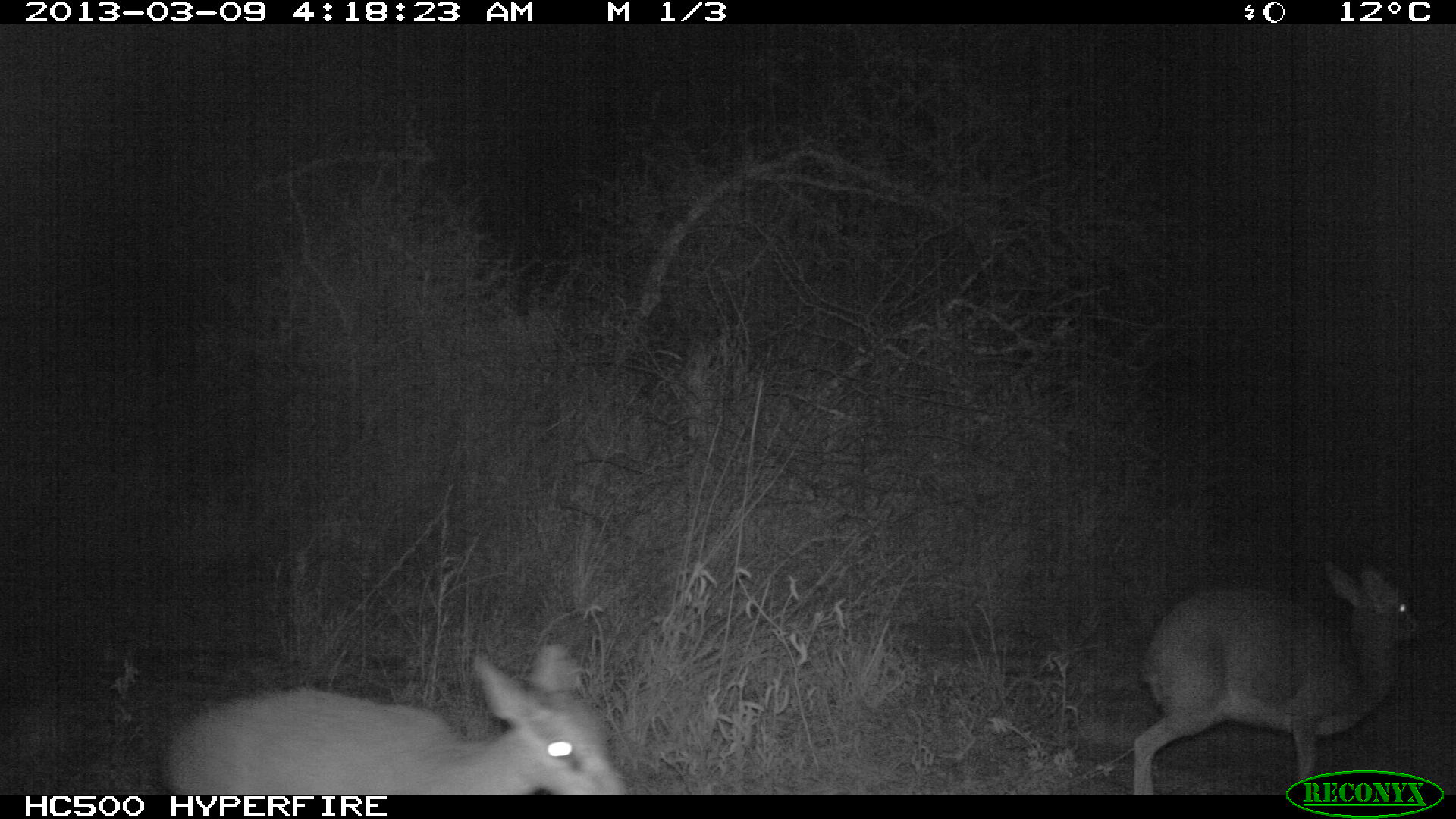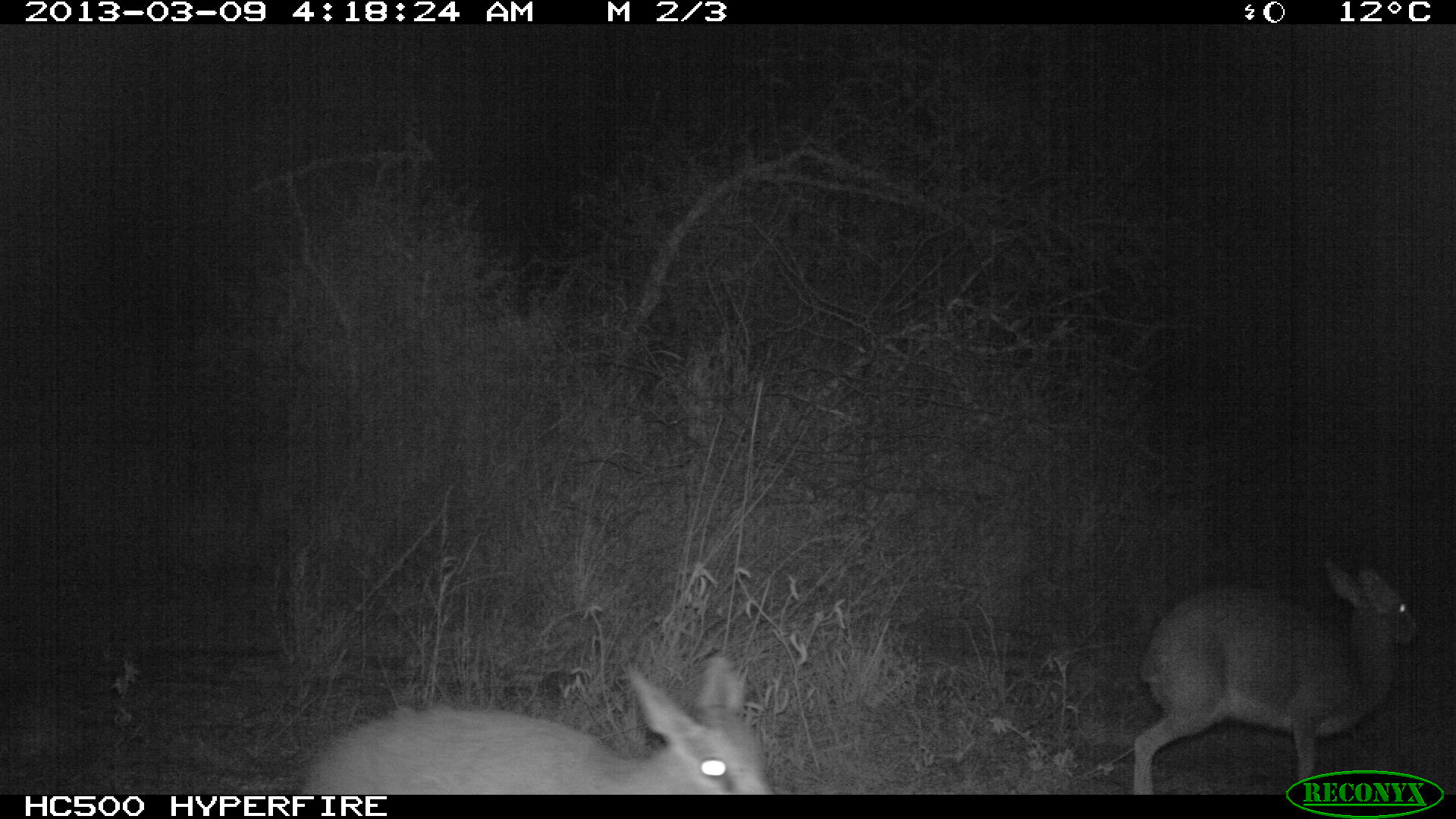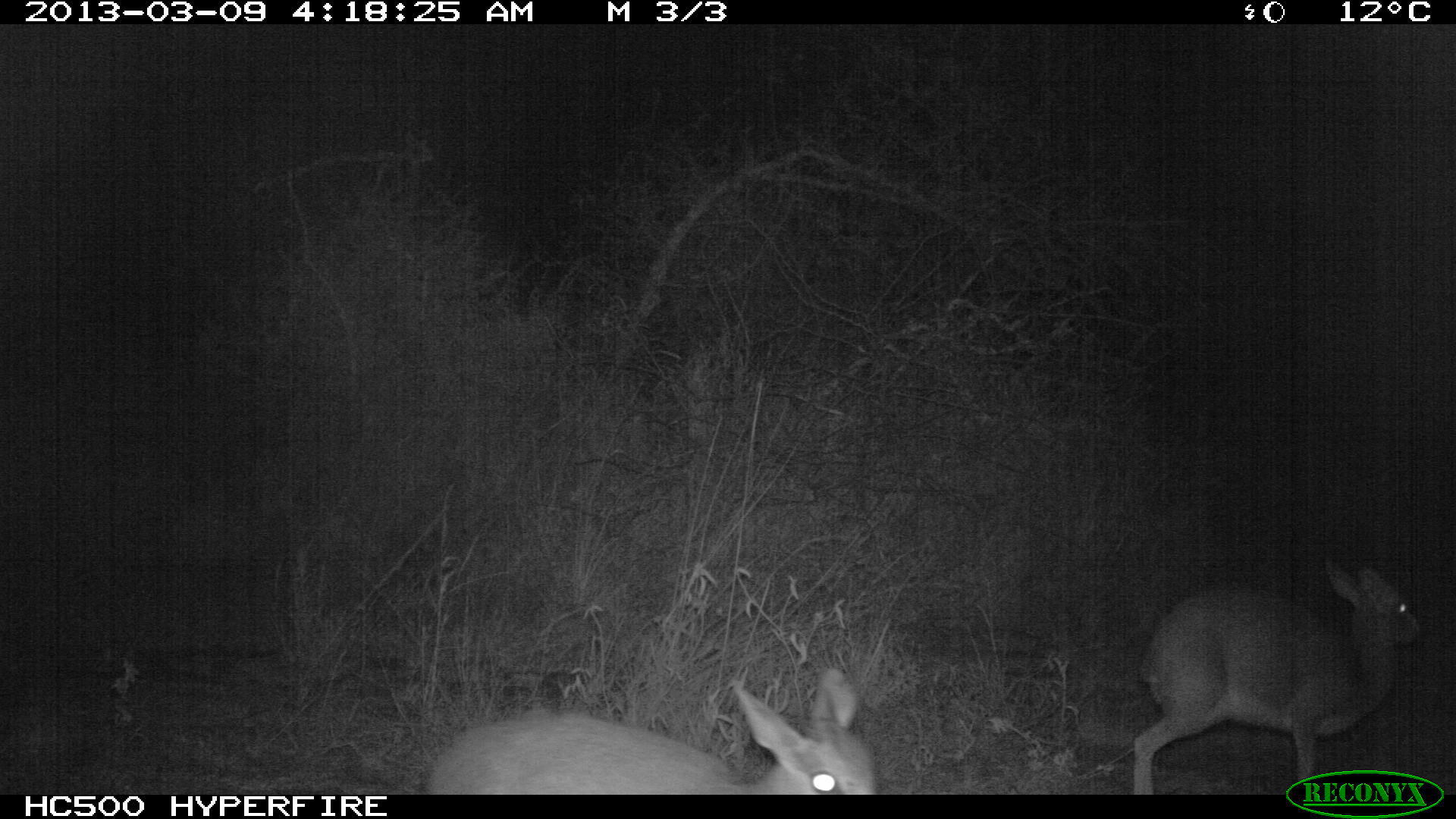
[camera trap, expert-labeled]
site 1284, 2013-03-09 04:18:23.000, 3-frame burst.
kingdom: Animalia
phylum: Chordata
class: Mammalia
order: Artiodactyla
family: Bovidae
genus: Madoqua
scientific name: Madoqua guentheri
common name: günther's dik-dik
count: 2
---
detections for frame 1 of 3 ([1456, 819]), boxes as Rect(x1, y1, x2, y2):
madoqua guentheri: Rect(164, 643, 629, 794); Rect(1132, 557, 1420, 795)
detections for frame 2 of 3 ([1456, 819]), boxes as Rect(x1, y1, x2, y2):
madoqua guentheri: Rect(1127, 558, 1420, 790); Rect(298, 652, 773, 794)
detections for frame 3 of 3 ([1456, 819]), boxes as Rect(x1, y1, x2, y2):
madoqua guentheri: Rect(1134, 552, 1420, 794); Rect(423, 661, 881, 790)